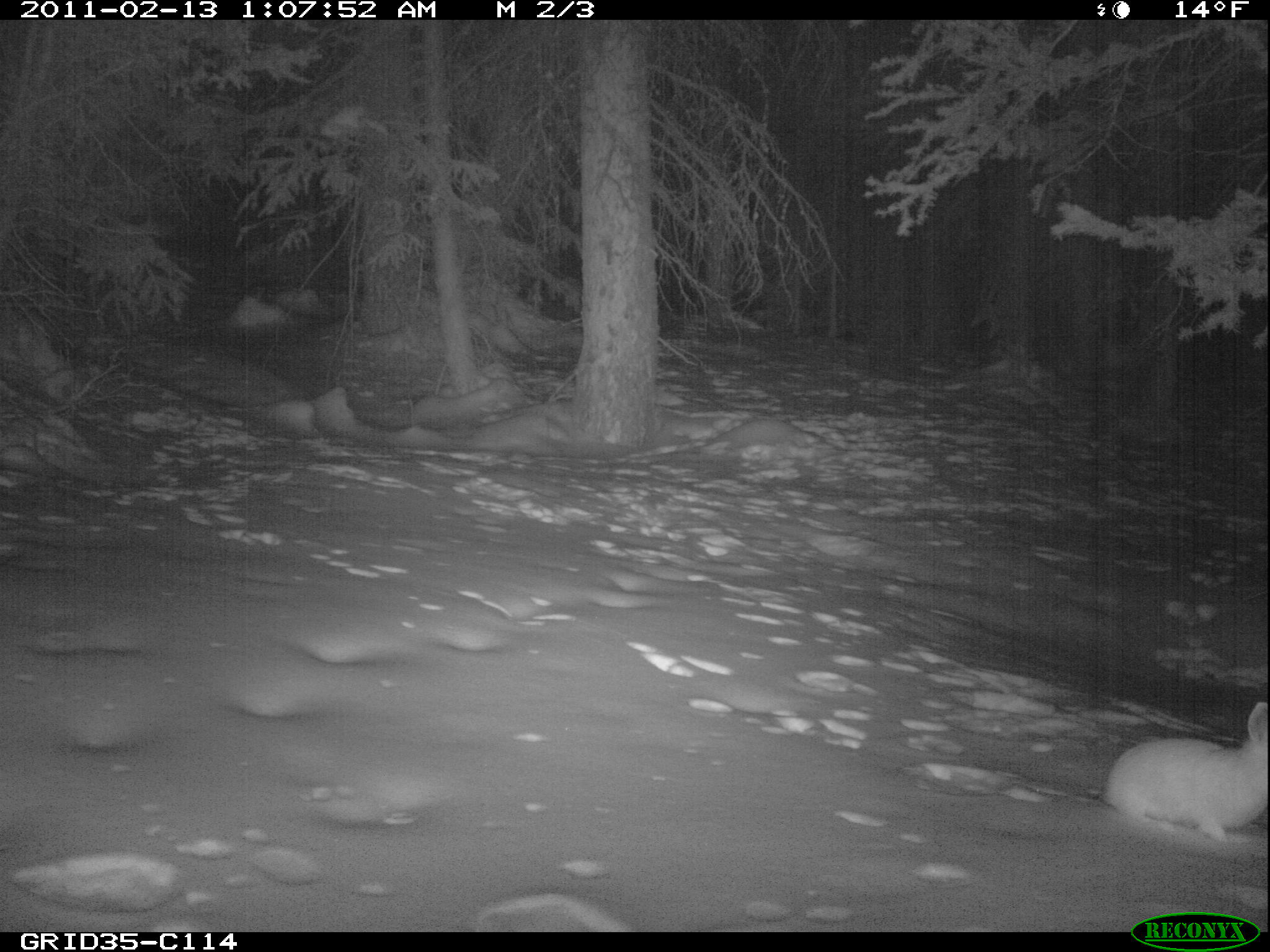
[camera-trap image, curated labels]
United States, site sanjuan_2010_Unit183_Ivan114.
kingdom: Animalia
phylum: Chordata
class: Mammalia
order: Lagomorpha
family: Leporidae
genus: Lepus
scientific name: Lepus americanus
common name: snowshoe hare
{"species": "Lepus americanus (snowshoe hare)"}